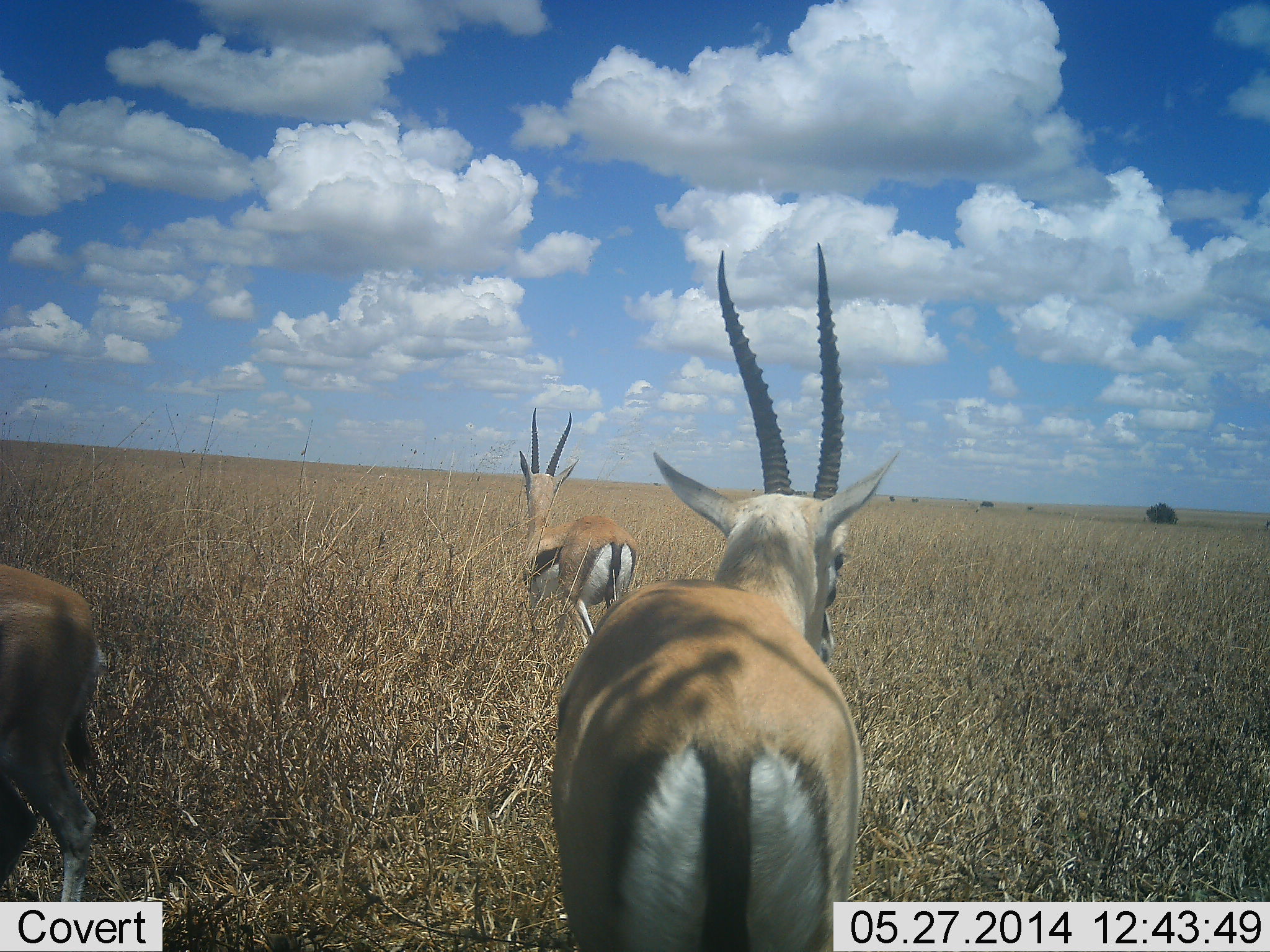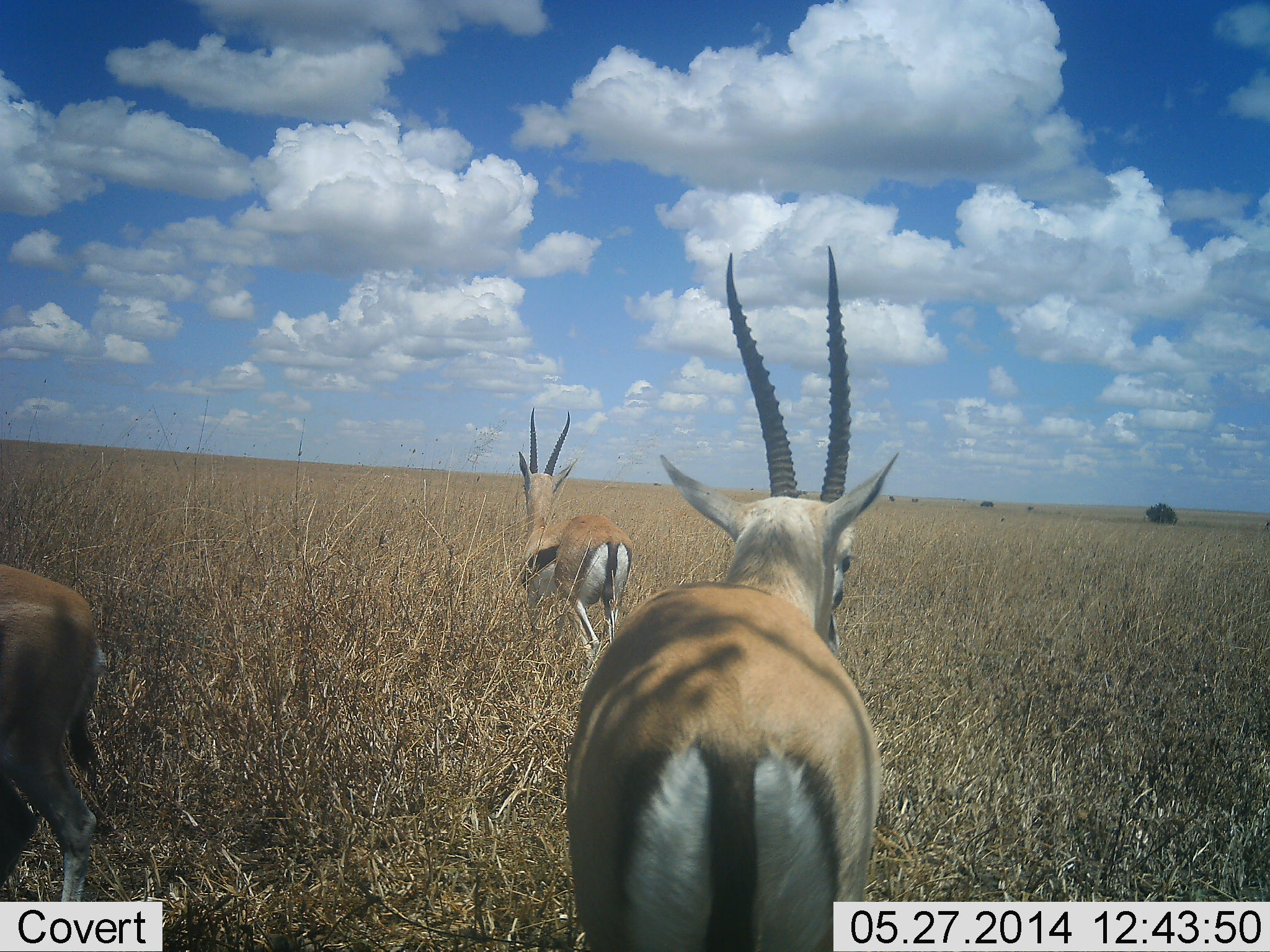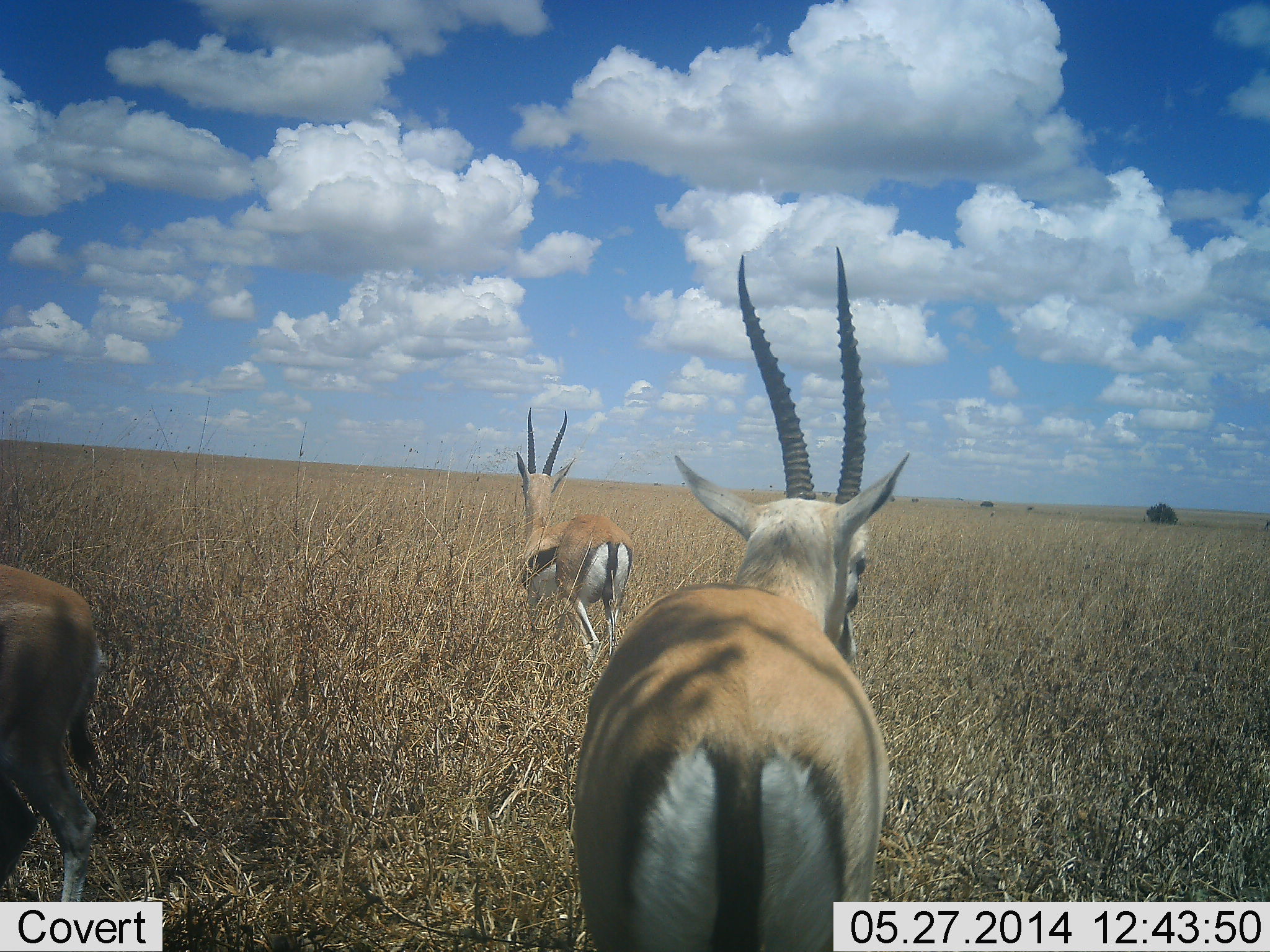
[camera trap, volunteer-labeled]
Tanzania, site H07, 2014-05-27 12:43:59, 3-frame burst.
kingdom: Animalia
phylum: Chordata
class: Mammalia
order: Artiodactyla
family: Bovidae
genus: Eudorcas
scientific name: Eudorcas thomsonii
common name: thomson's gazelle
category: gazellethomsons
Gazellethomsons (thomson's gazelle) (Eudorcas thomsonii), count 3. Behavior (volunteer vote fractions): standing 90%, resting 0%, moving 10%, interacting 0%. Young present (vote fraction): 0%. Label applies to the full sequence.